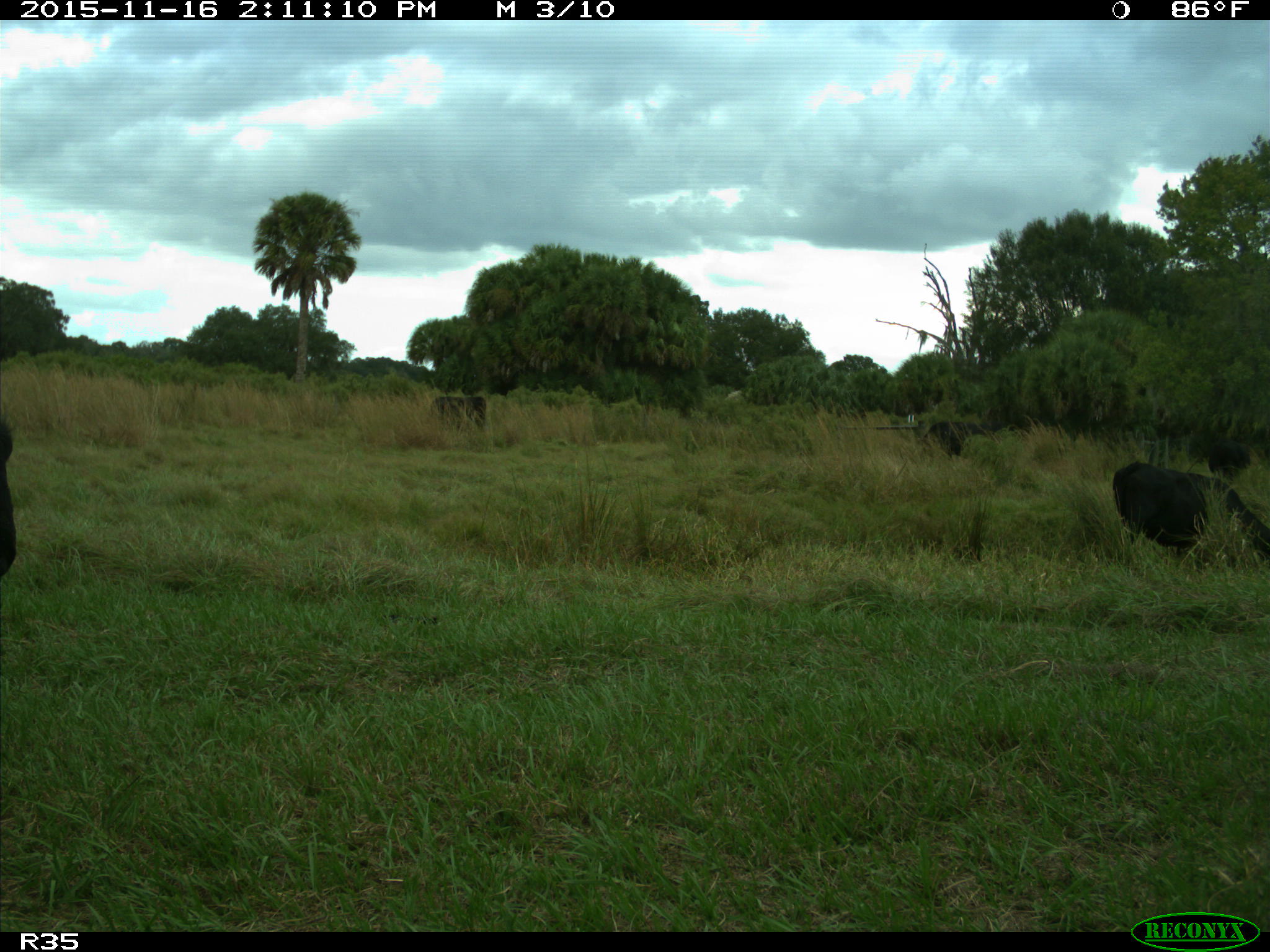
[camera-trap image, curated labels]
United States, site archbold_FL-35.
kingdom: Animalia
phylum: Chordata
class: Mammalia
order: Artiodactyla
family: Bovidae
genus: Bos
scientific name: Bos taurus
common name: domestic cow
Bos taurus (domestic cow).